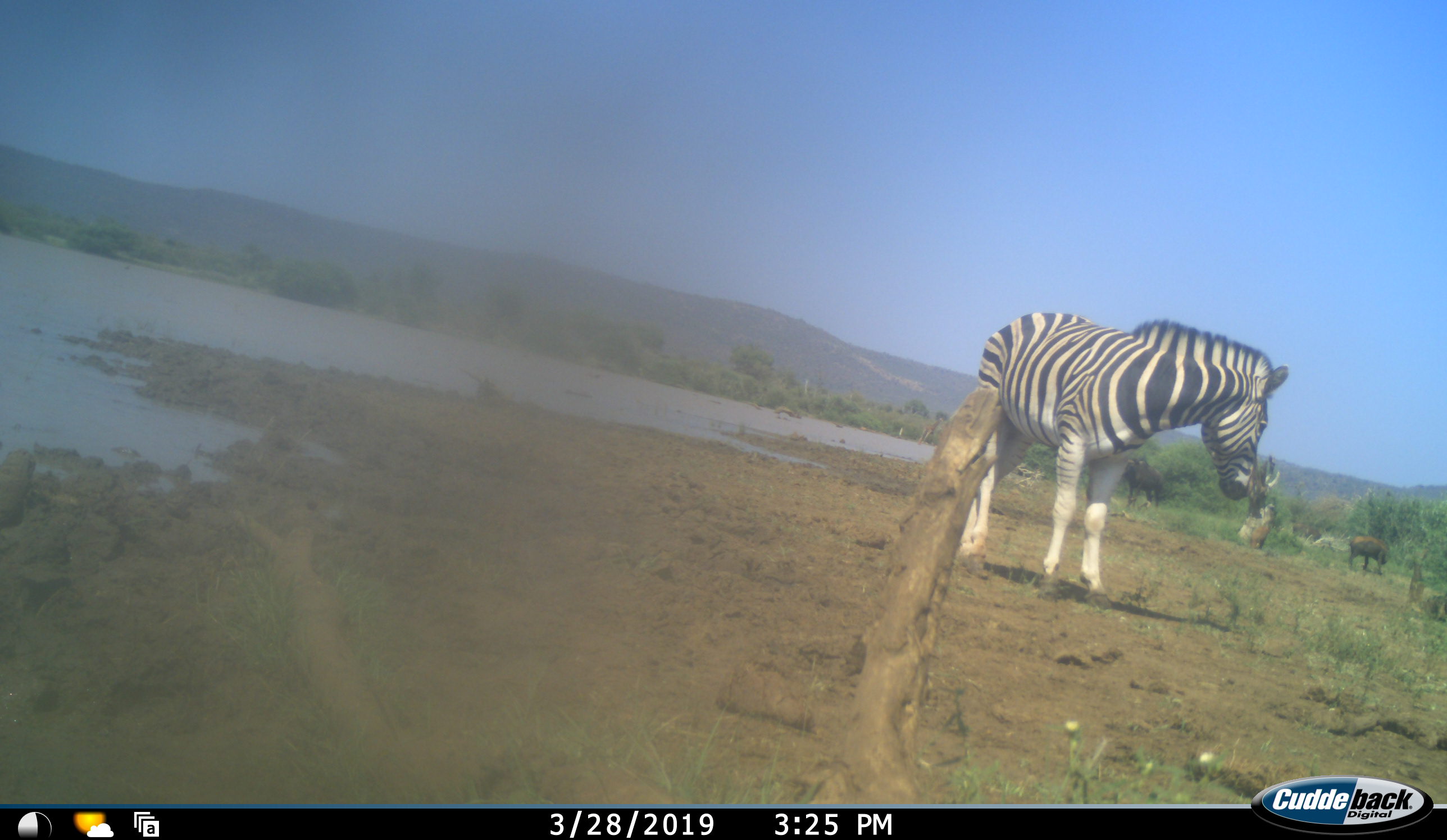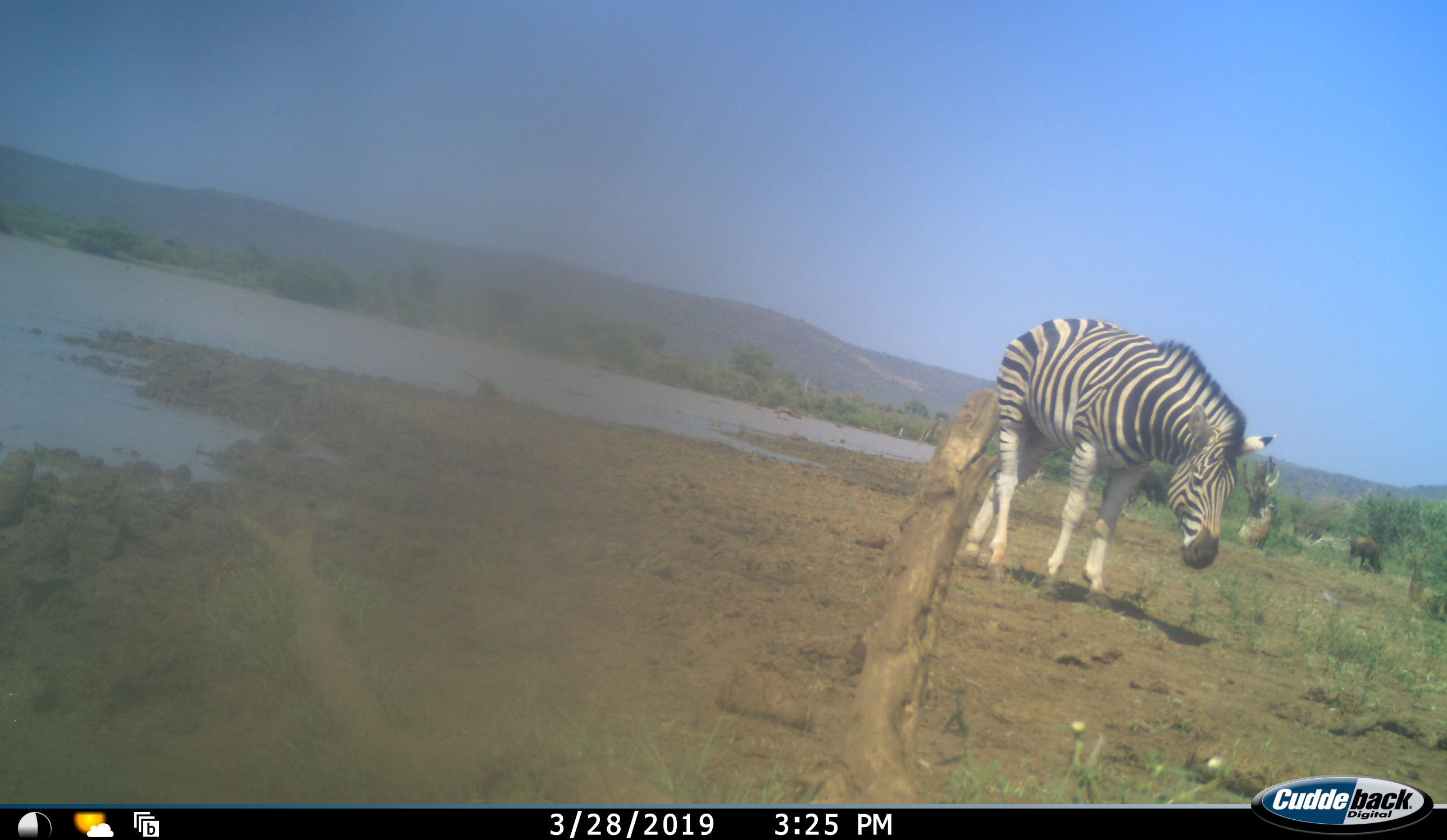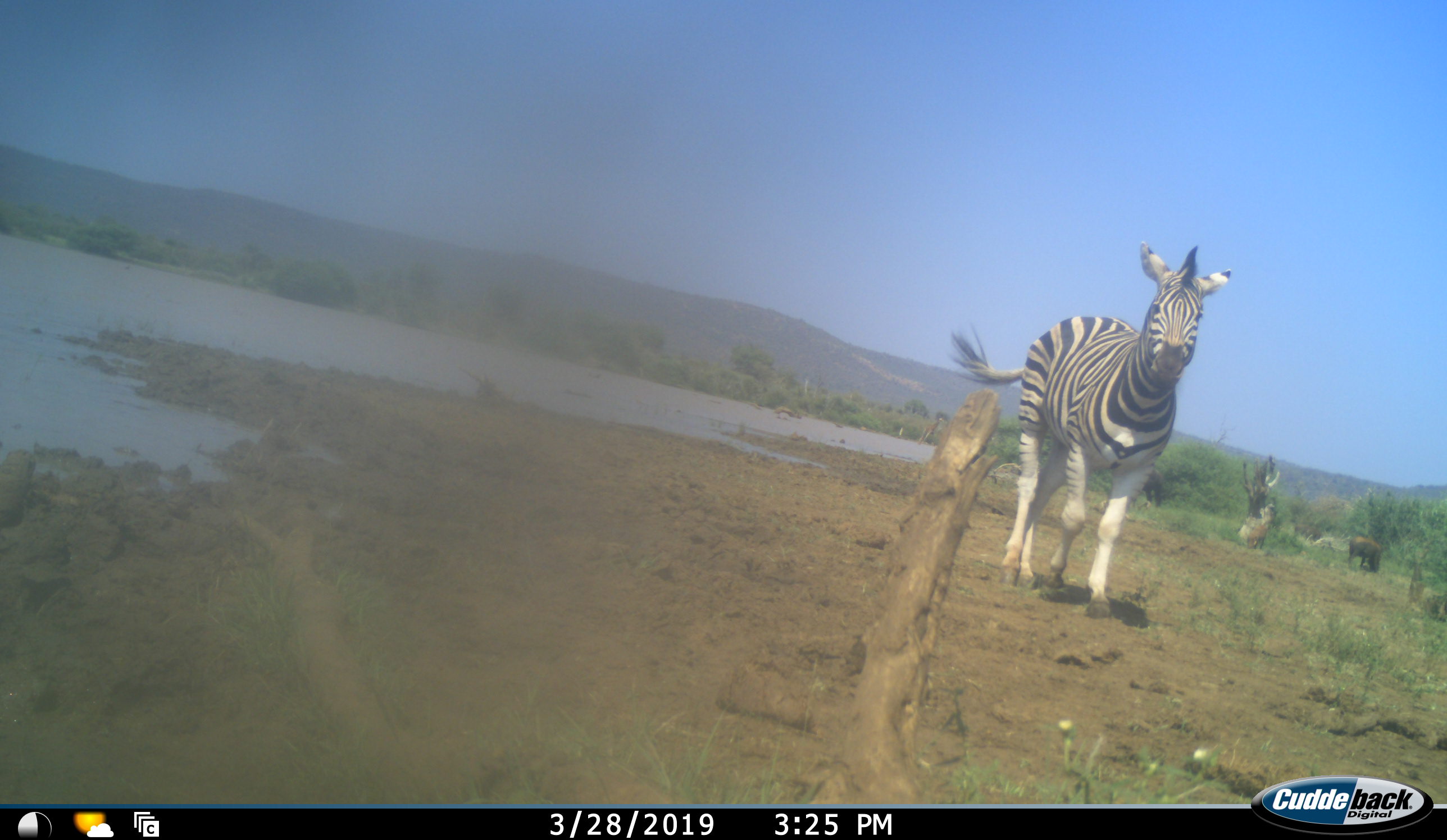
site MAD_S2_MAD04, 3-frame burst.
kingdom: Animalia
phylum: Chordata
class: Mammalia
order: Artiodactyla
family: Bovidae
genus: Connochaetes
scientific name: Connochaetes taurinus taurinus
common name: blue wildebeest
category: wildebeestblue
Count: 1.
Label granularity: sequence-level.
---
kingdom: Animalia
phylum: Chordata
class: Mammalia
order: Perissodactyla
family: Equidae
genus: Equus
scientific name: Equus quagga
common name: plains zebra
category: zebraplains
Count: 1.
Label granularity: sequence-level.